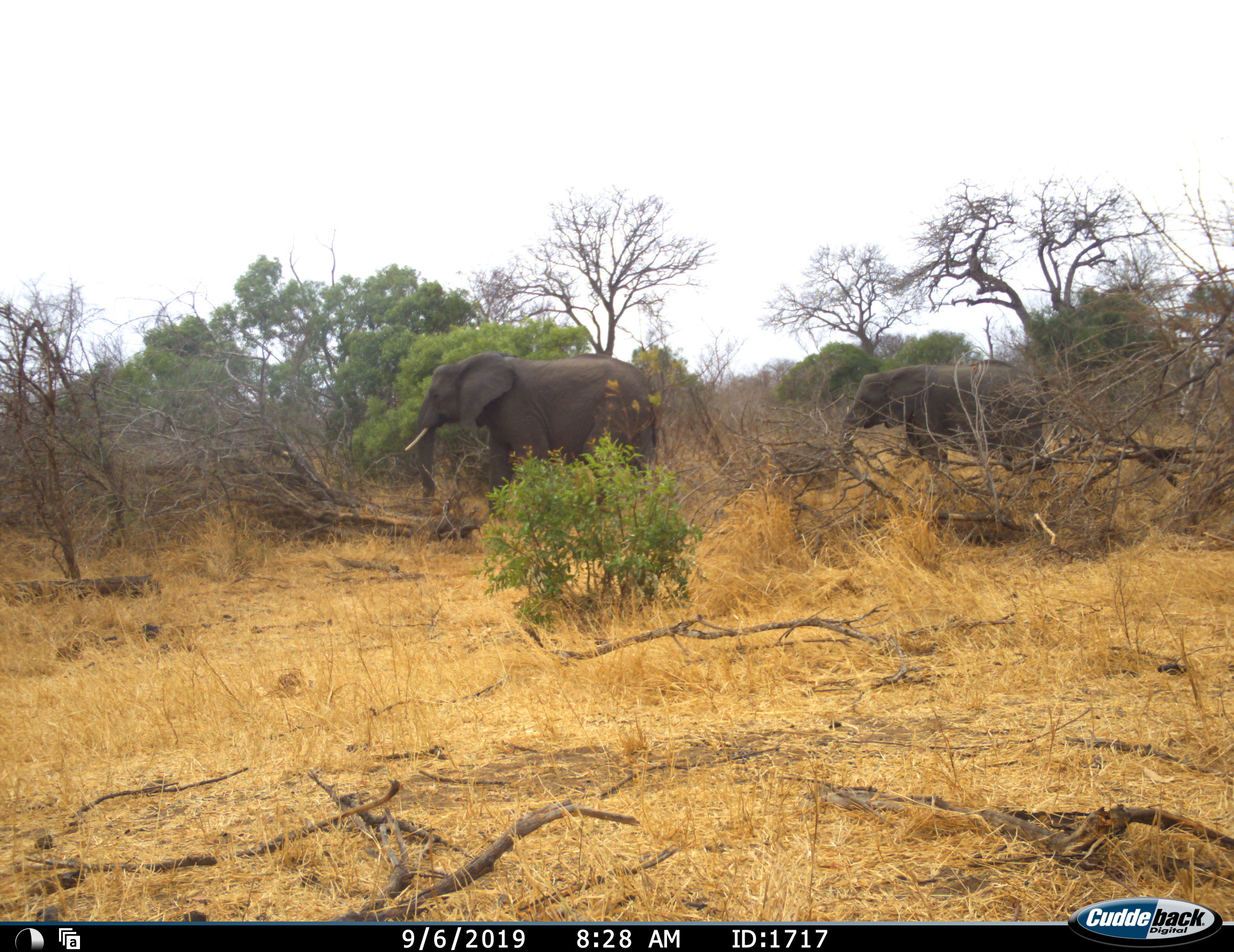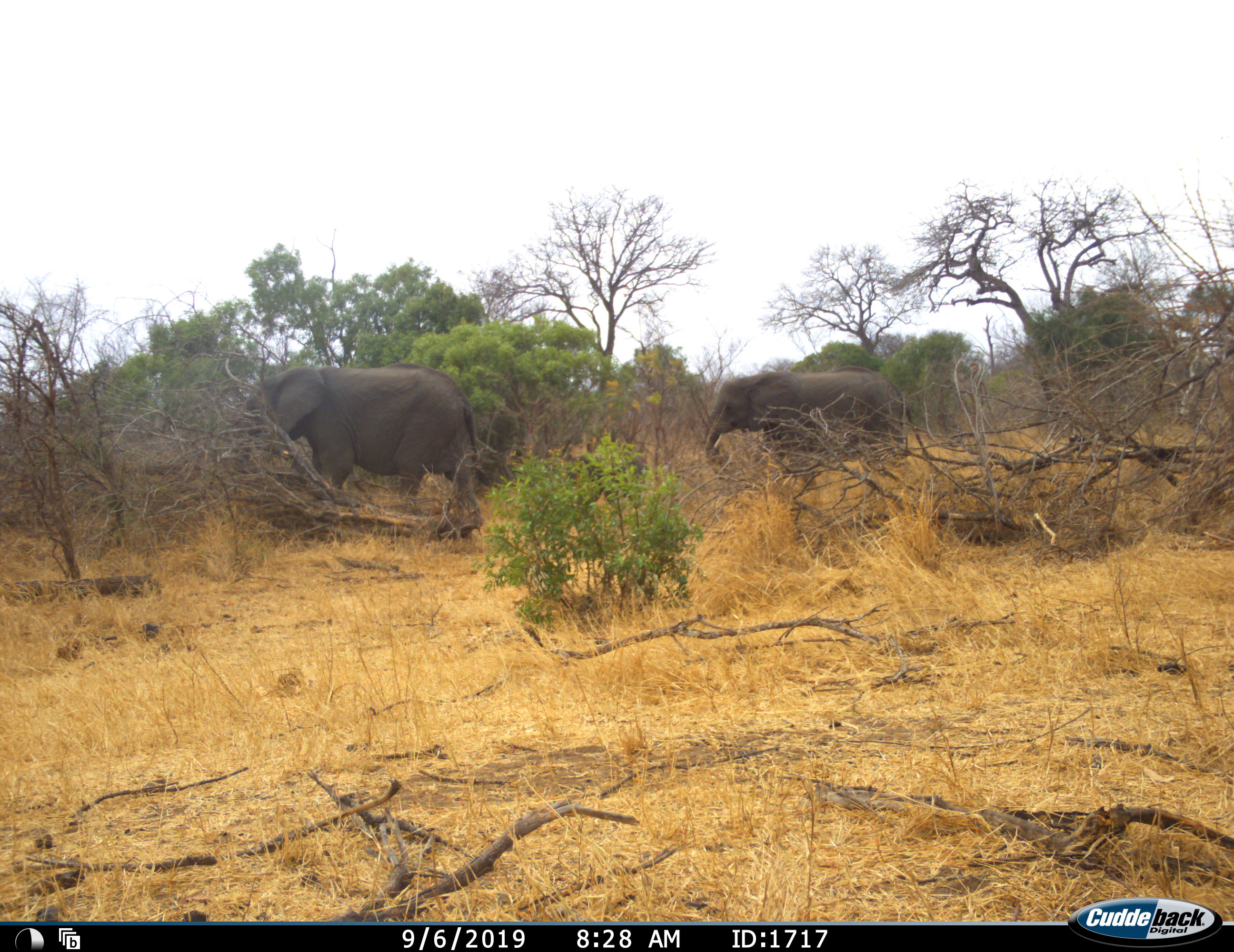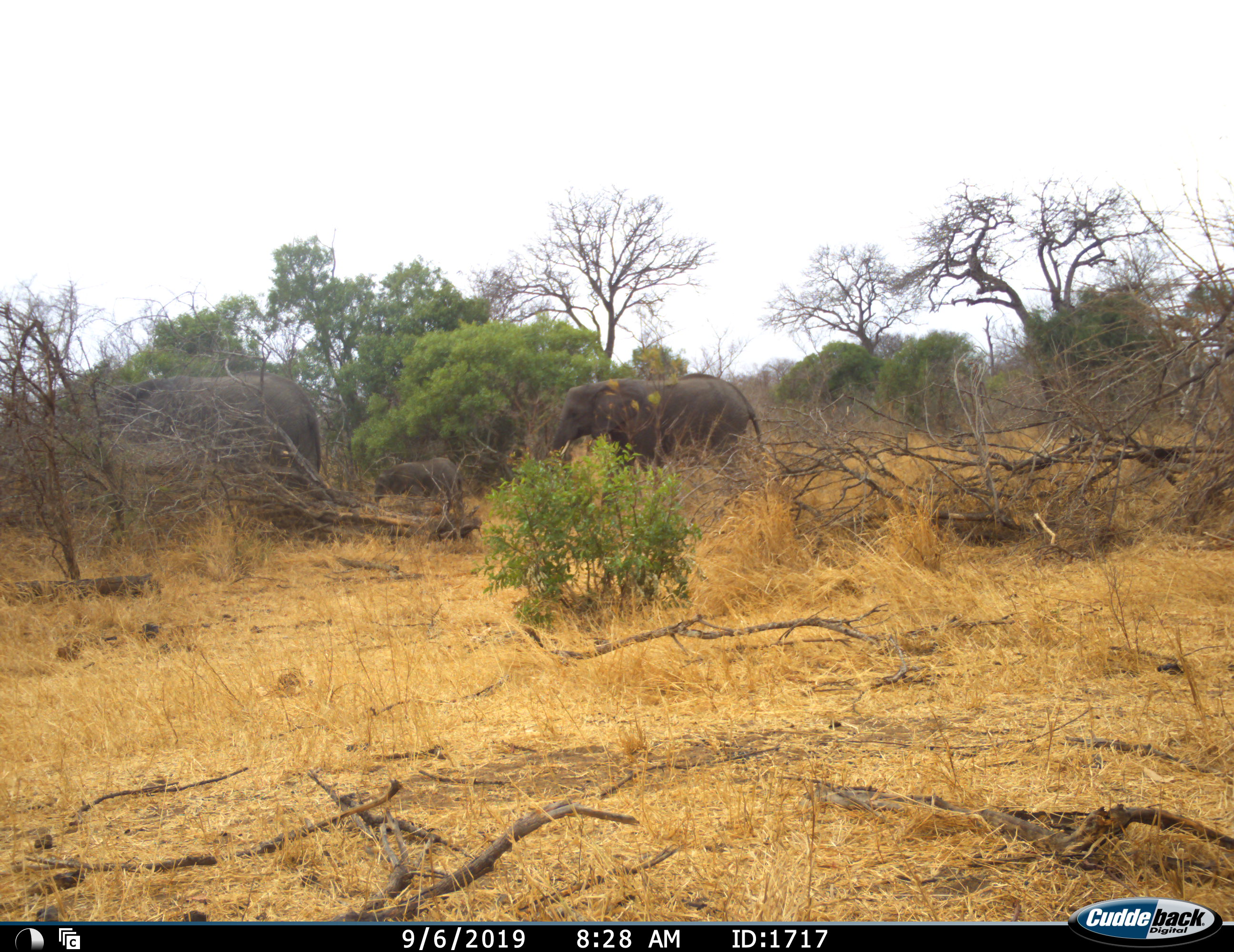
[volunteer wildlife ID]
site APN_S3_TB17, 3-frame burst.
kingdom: Animalia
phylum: Chordata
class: Mammalia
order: Proboscidea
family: Elephantidae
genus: Loxodonta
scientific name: Loxodonta africana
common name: african bush elephant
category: elephant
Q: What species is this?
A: Elephant (african bush elephant) (Loxodonta africana).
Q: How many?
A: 3.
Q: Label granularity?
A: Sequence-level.